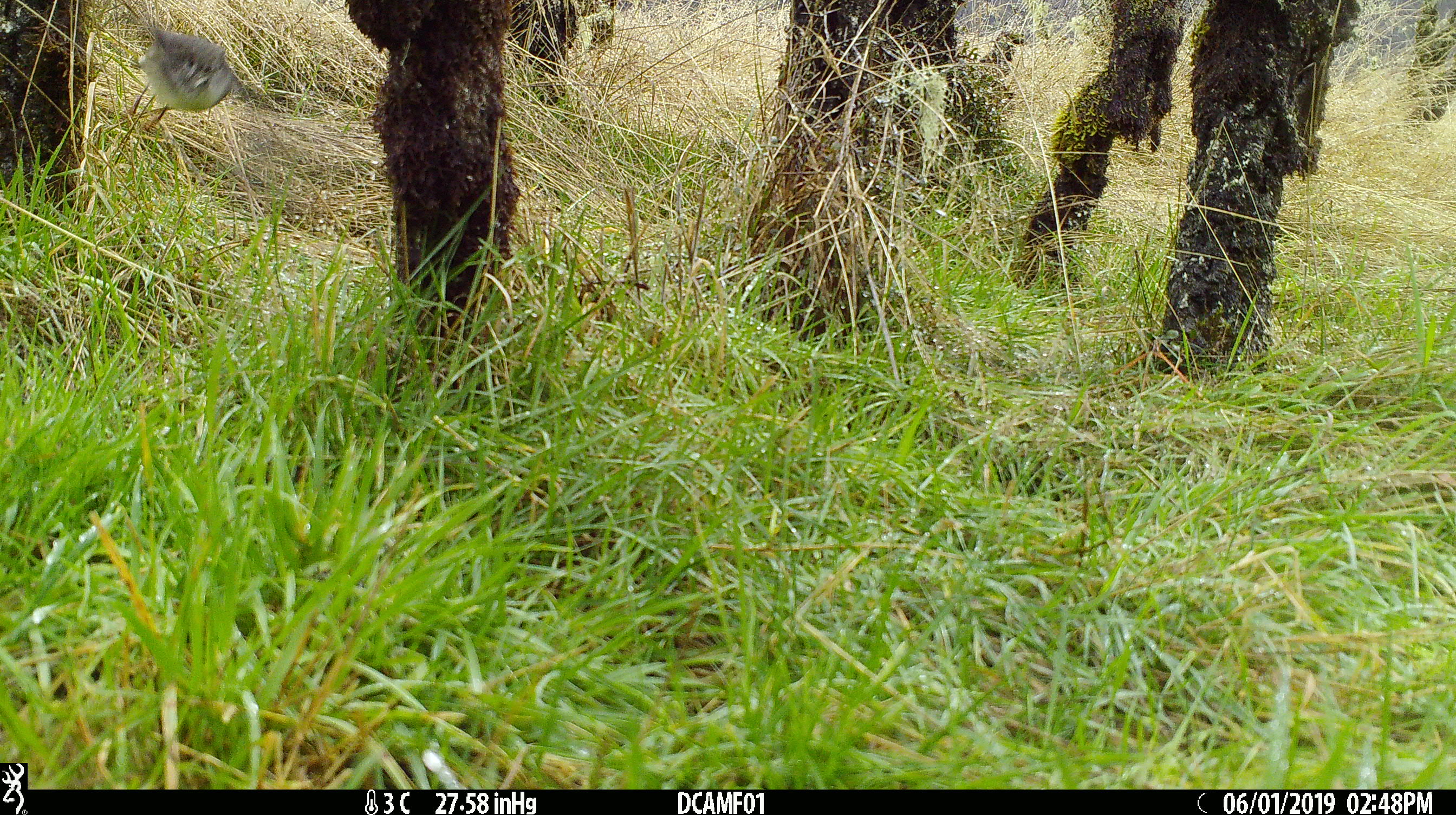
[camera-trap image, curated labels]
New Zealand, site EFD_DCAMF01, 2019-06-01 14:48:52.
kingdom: Animalia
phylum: Chordata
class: Aves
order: Passeriformes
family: Petroicidae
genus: Petroica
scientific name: Petroica australis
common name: new zealand robin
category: robin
Robin (new zealand robin) (Petroica australis).